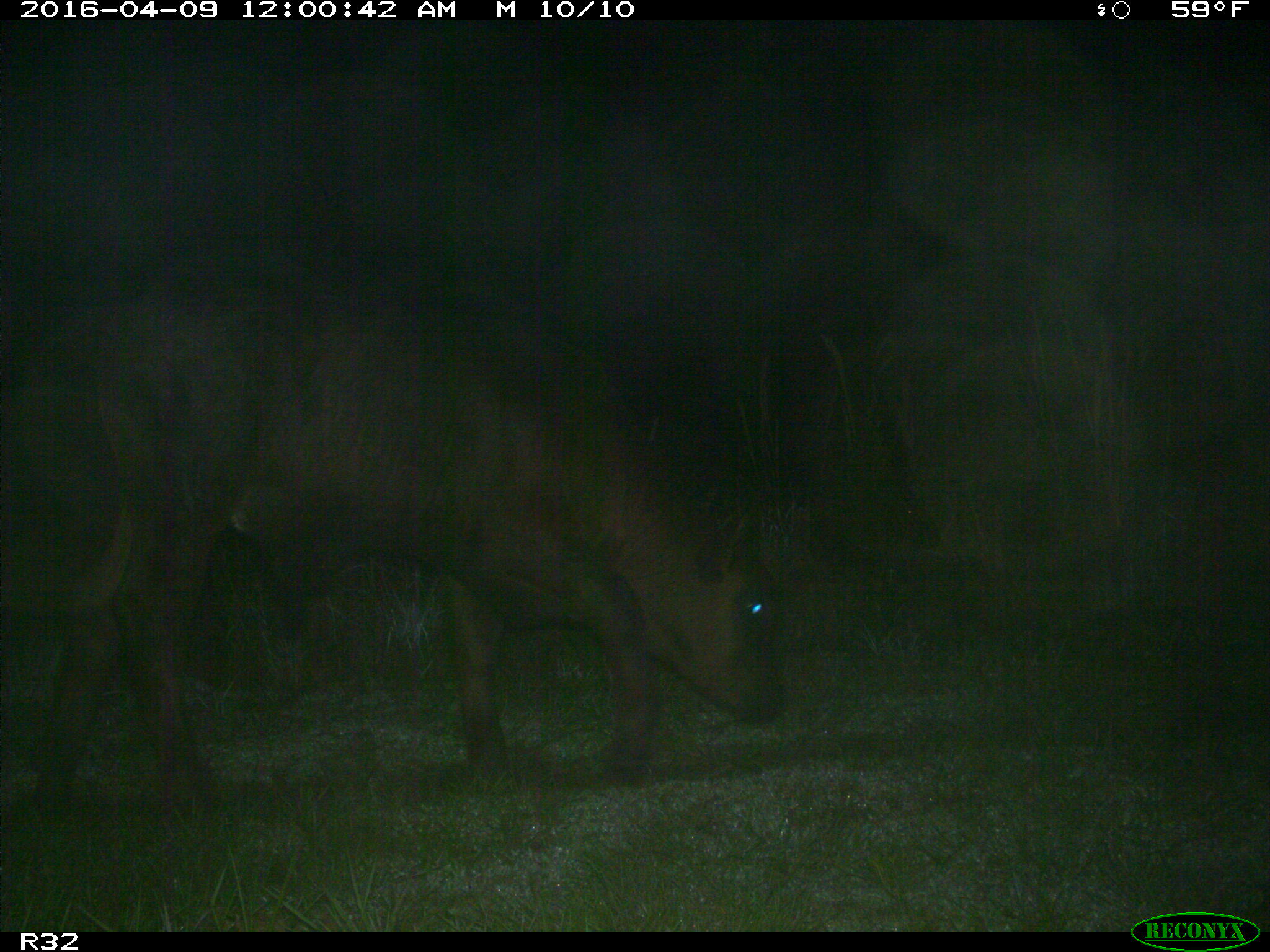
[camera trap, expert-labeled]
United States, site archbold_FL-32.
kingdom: Animalia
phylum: Chordata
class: Mammalia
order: Artiodactyla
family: Bovidae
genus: Bos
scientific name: Bos taurus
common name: domestic cow